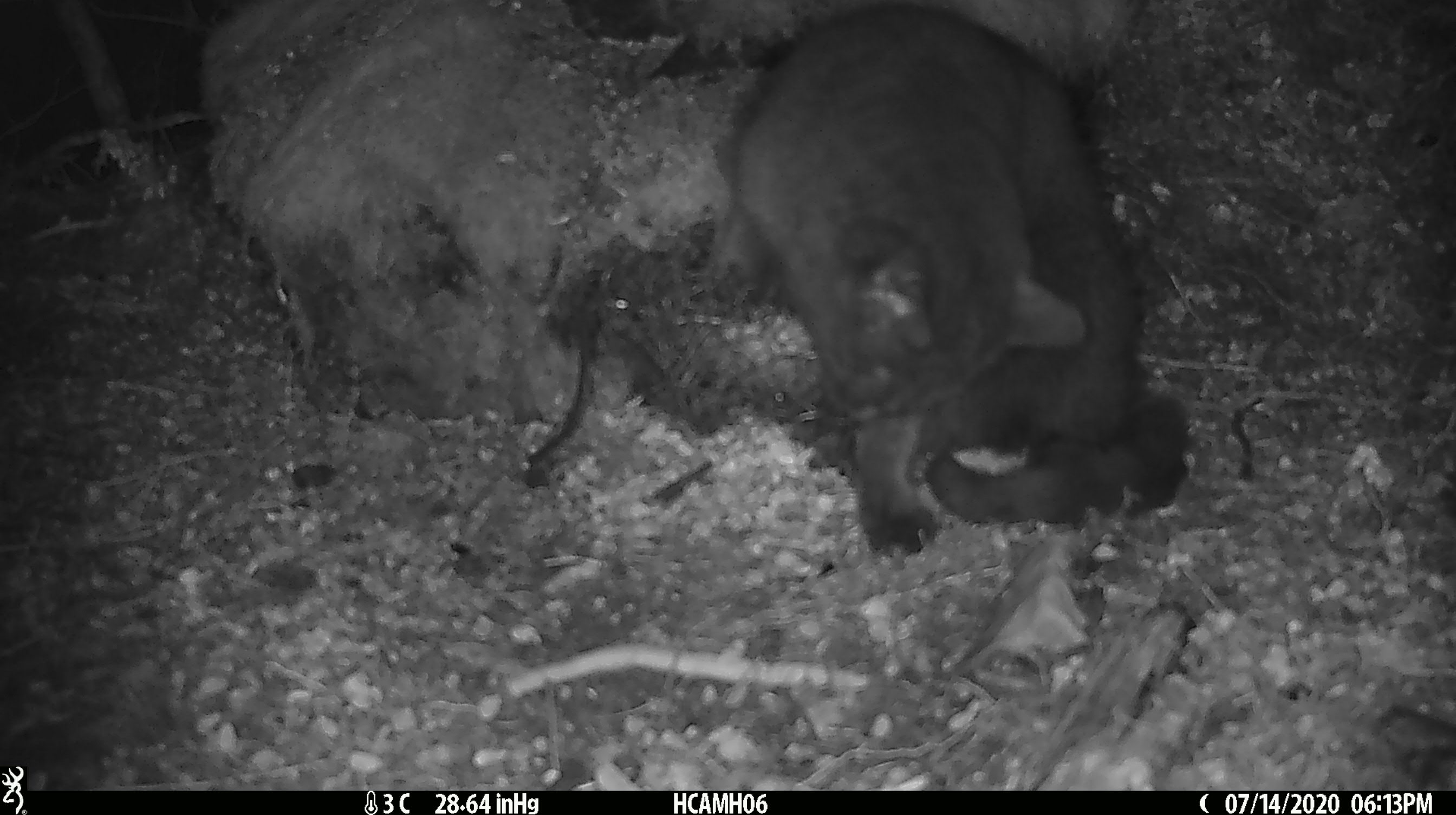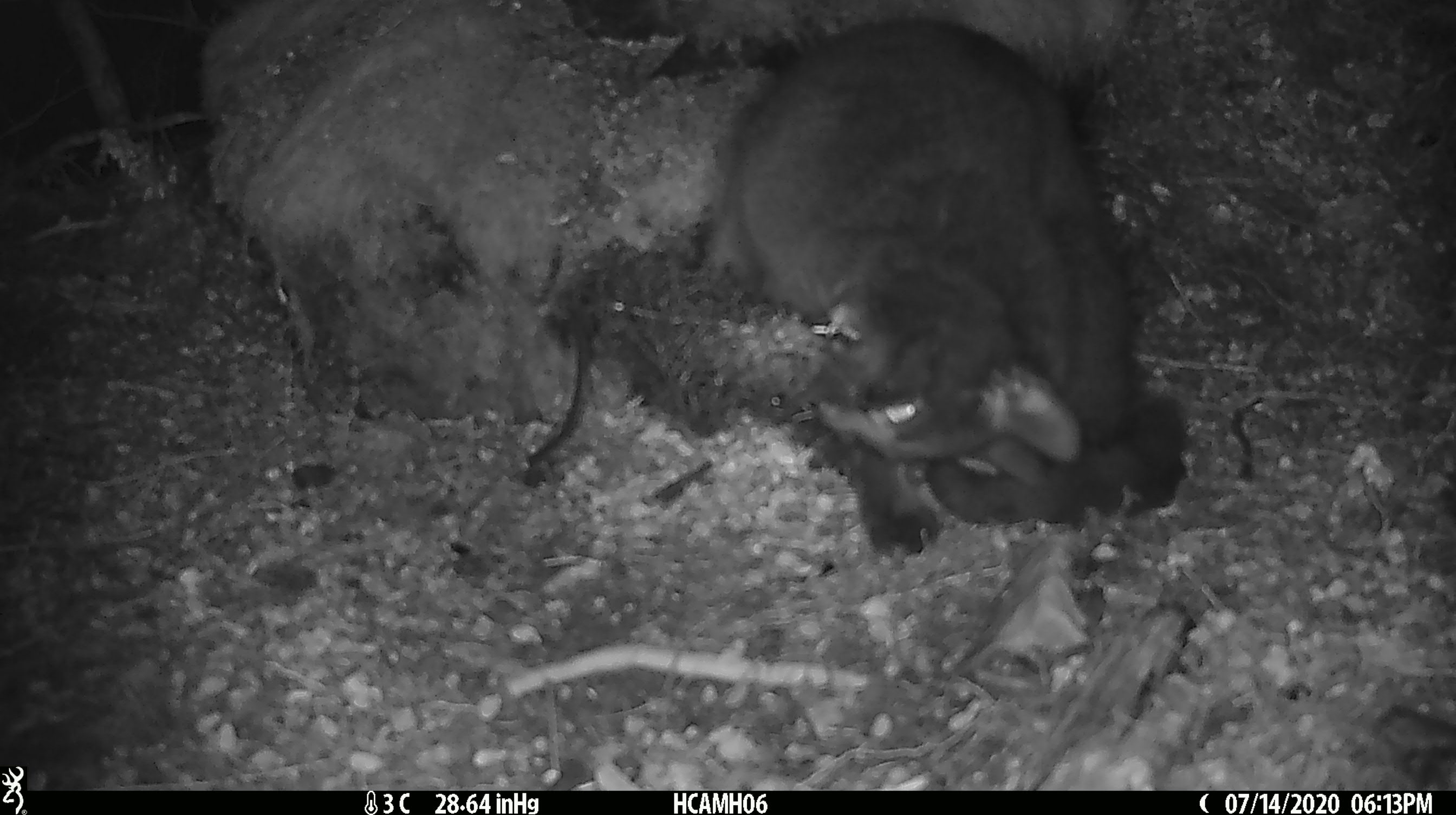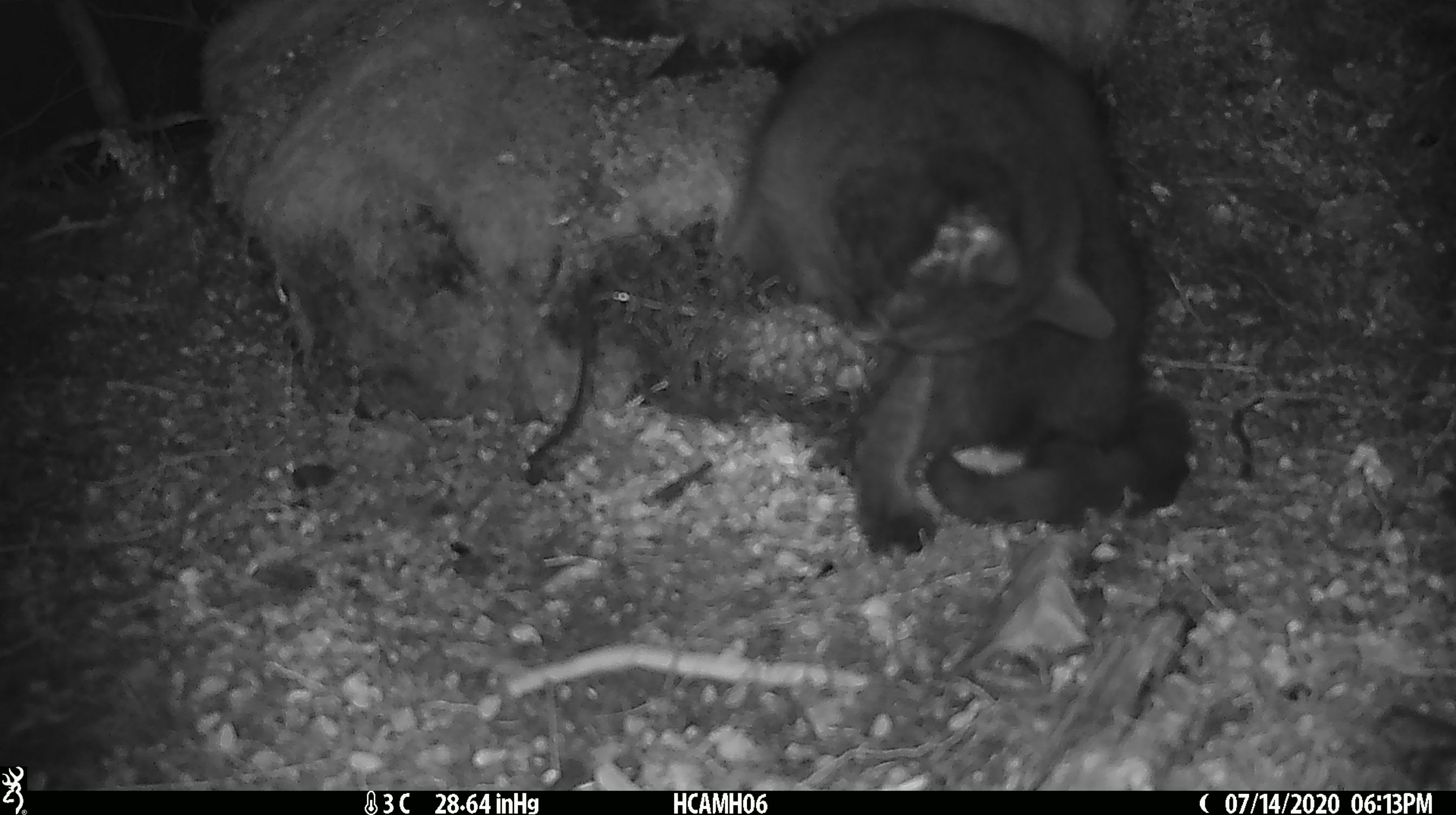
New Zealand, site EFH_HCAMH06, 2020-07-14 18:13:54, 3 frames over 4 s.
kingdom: Animalia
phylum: Chordata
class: Mammalia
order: Carnivora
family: Felidae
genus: Felis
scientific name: Felis catus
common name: domestic cat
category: cat